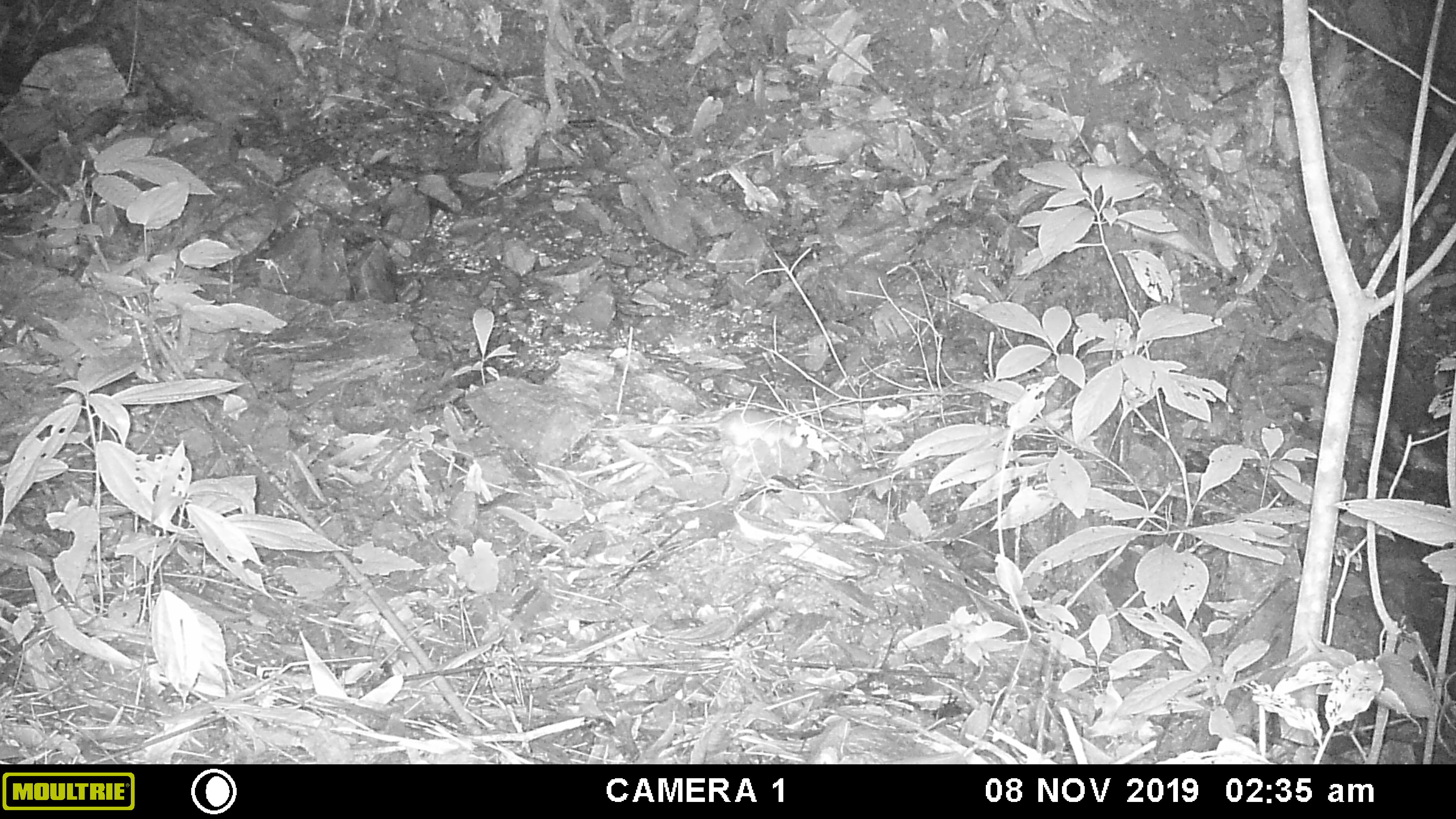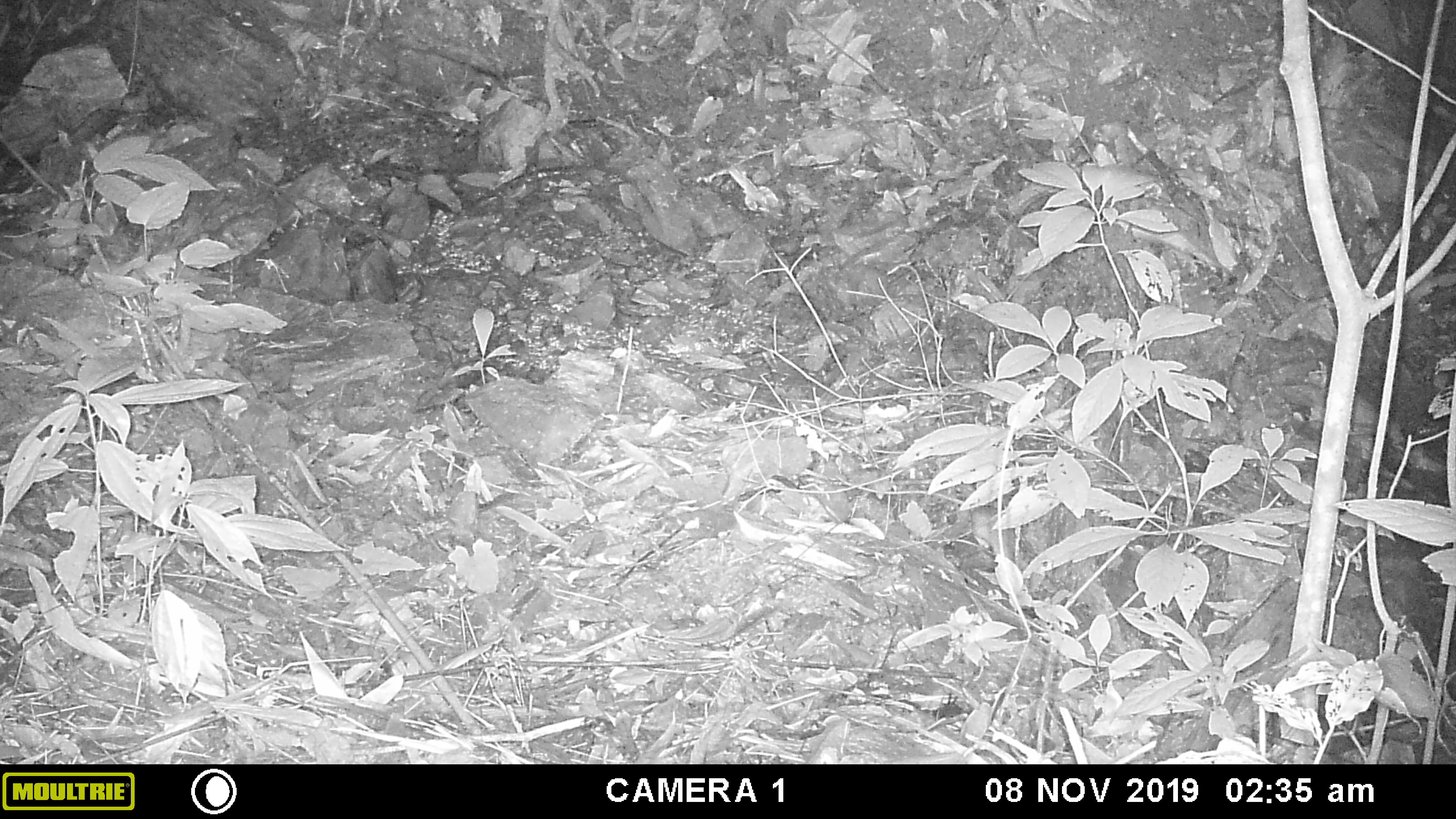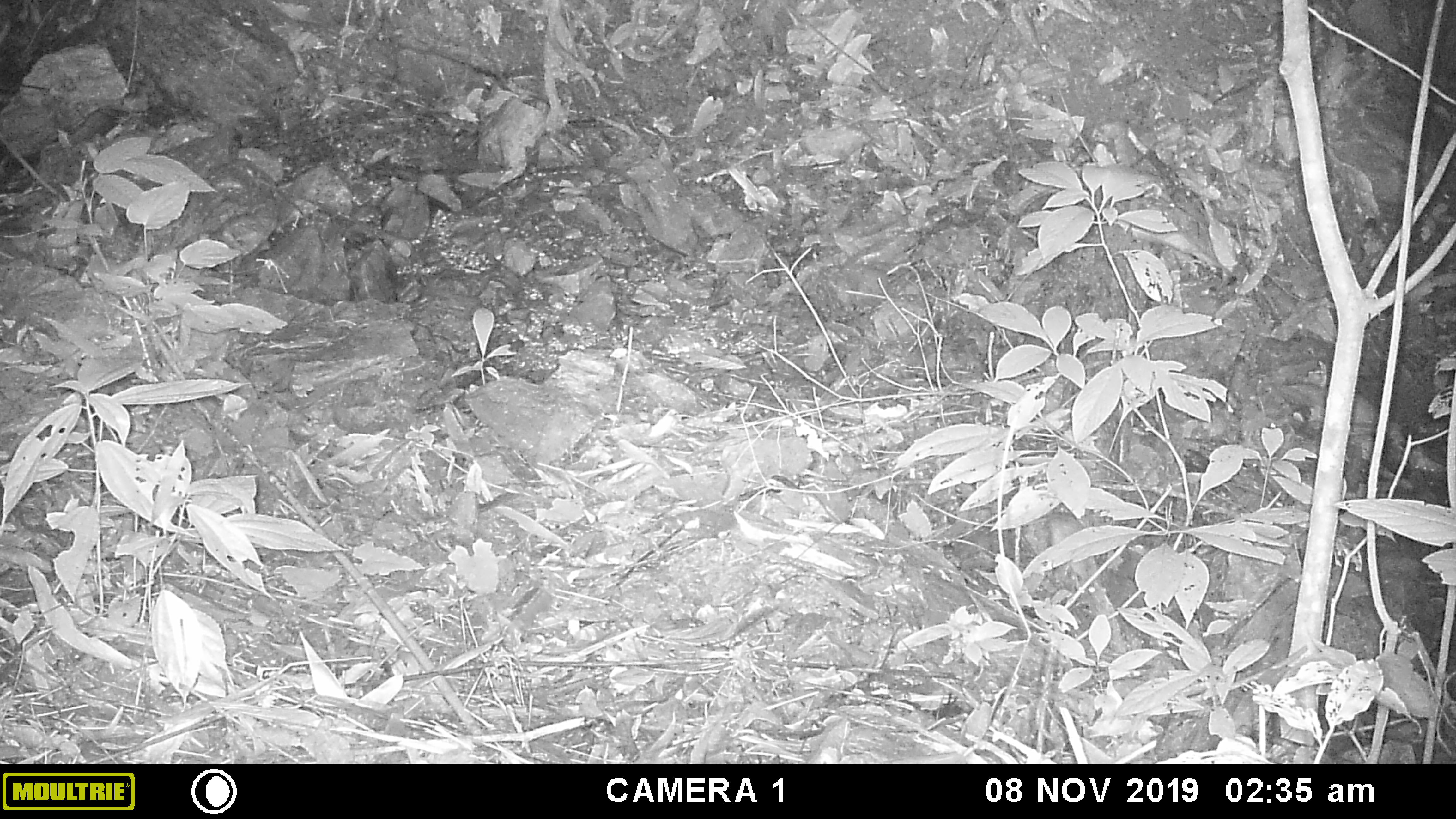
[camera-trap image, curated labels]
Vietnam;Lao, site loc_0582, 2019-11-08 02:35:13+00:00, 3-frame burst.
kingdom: Animalia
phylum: Chordata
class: Mammalia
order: Rodentia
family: Muridae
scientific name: Muridae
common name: old-world mice and rats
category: unidentified murid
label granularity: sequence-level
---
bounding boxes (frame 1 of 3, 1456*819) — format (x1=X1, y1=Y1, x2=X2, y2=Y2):
unidentified murid: (x1=588, y1=407, x2=803, y2=447)